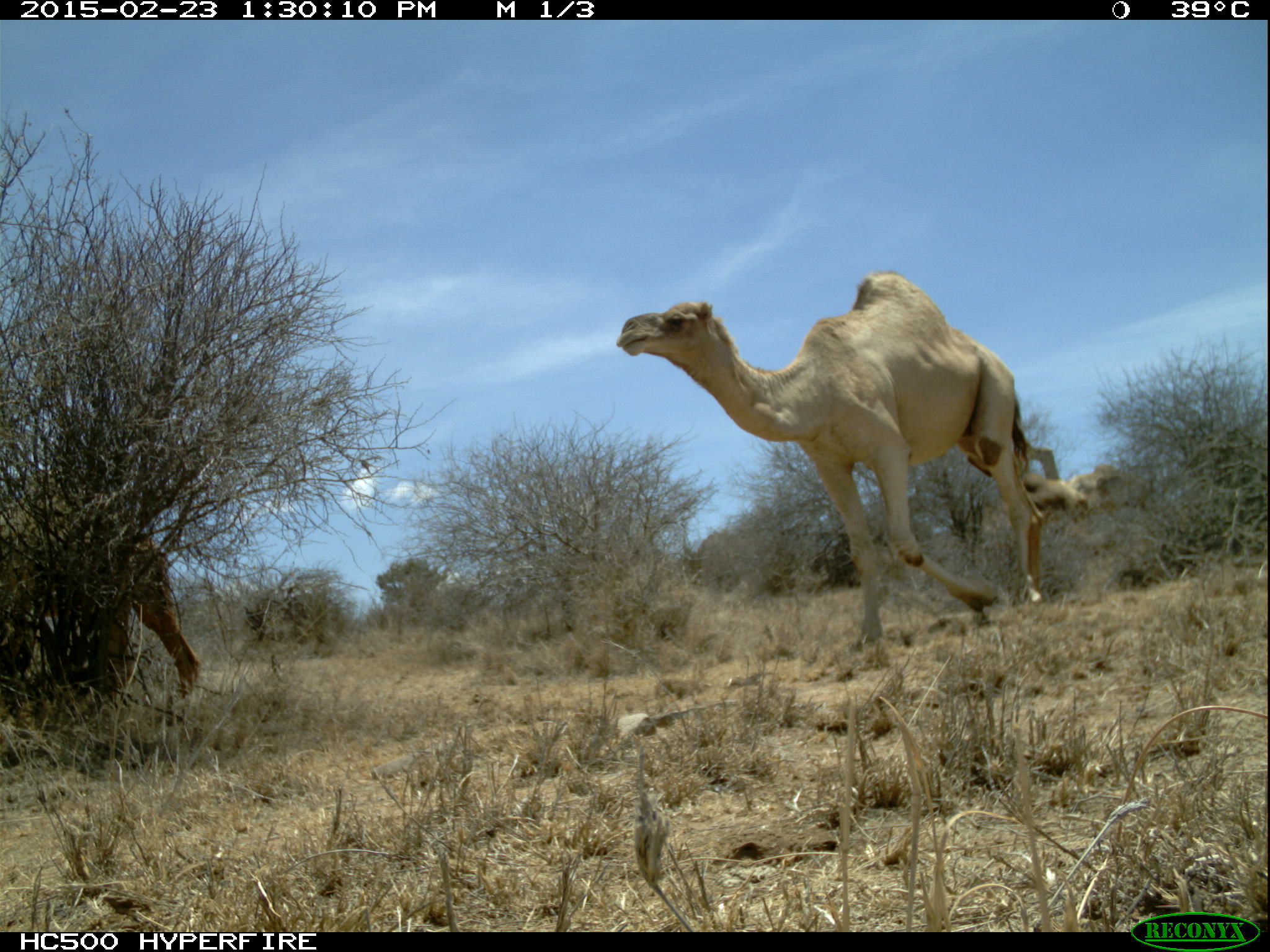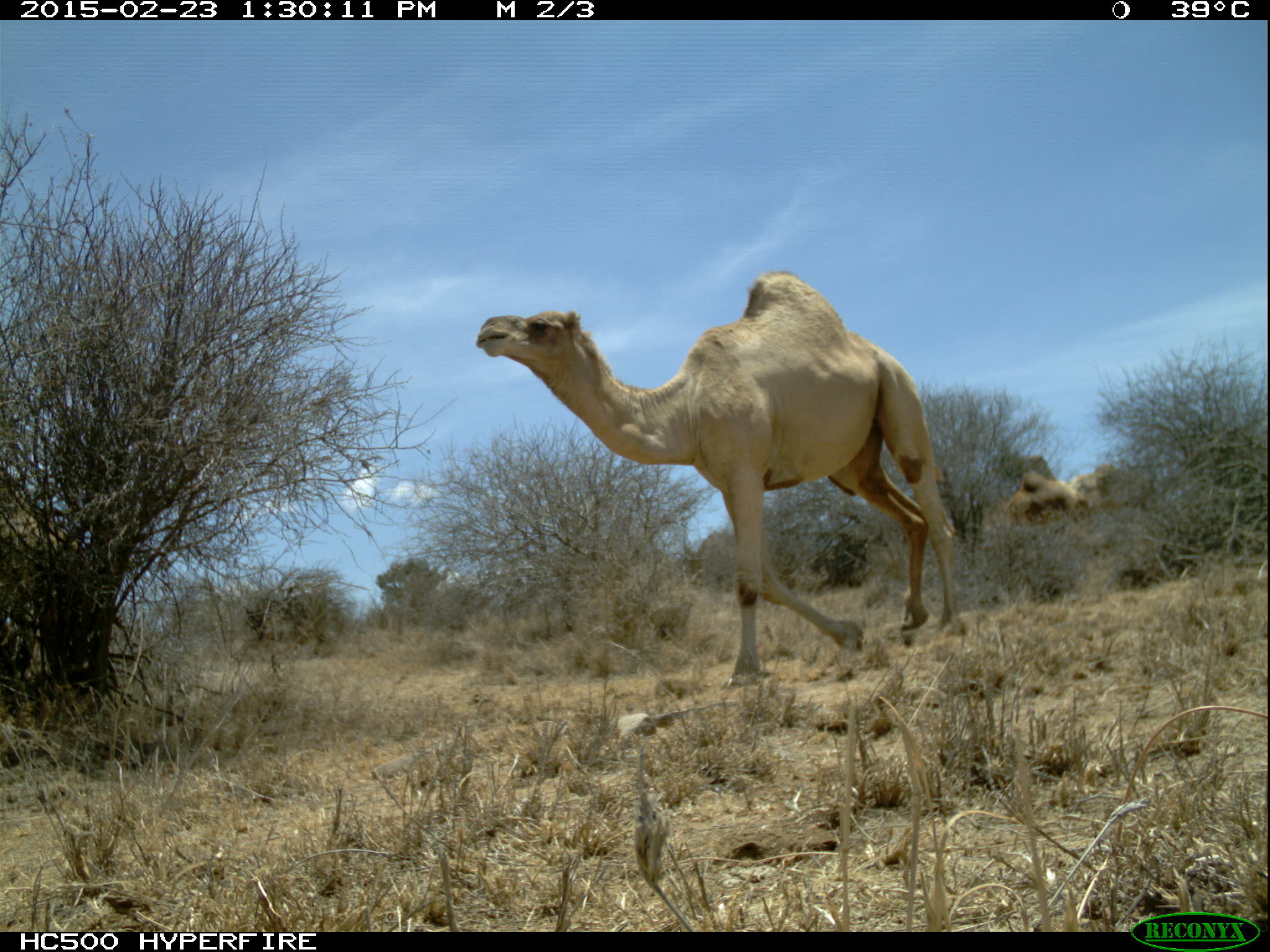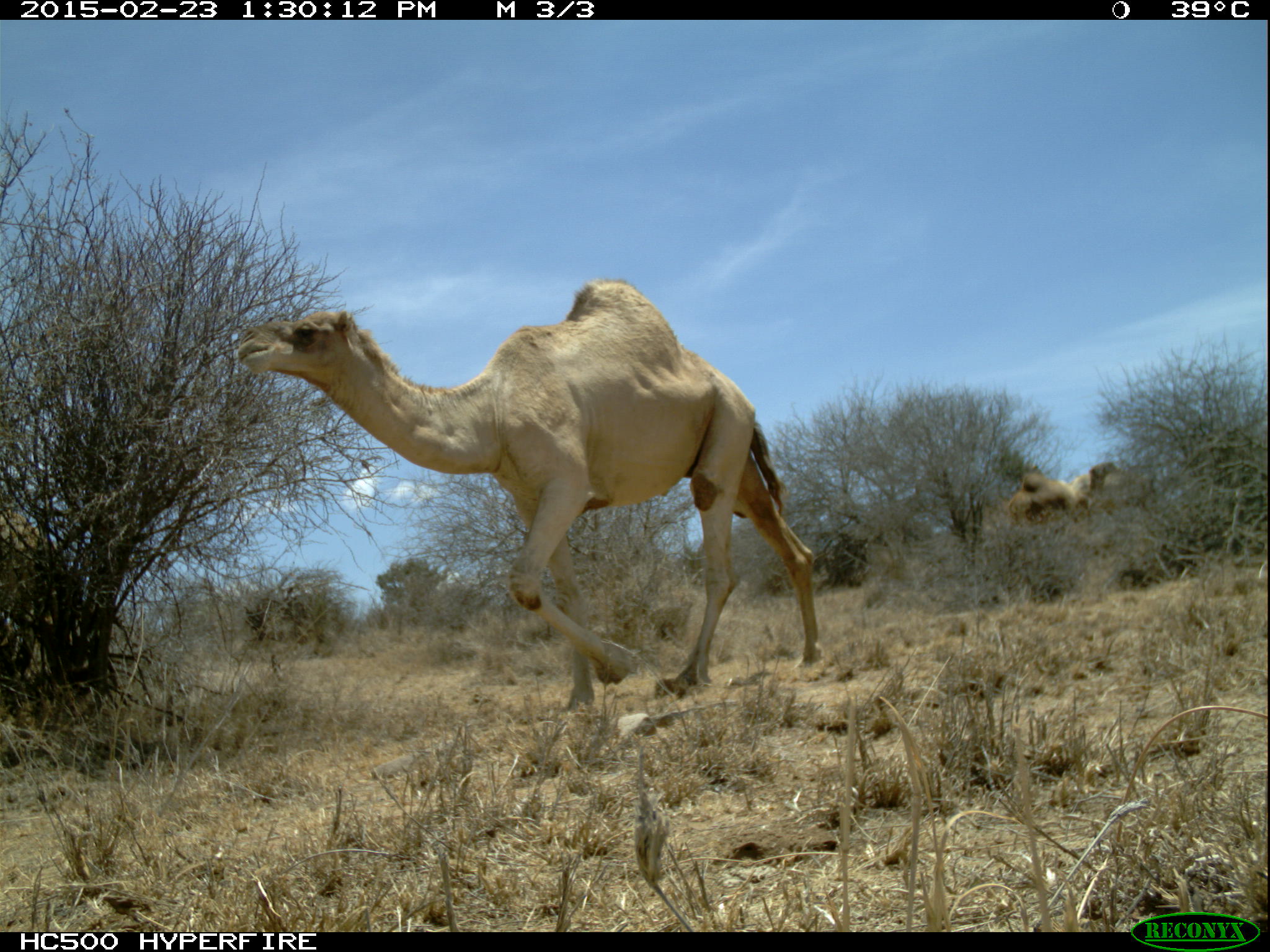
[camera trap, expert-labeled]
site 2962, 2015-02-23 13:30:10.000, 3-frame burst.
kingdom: Animalia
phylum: Chordata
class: Mammalia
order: Artiodactyla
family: Camelidae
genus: Camelus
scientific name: Camelus dromedarius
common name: dromedary camel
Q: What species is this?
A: Camelus dromedarius (dromedary camel).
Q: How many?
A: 4.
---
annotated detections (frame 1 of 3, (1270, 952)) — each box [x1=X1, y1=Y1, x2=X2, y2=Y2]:
camelus dromedarius: [x1=611, y1=270, x2=1026, y2=625]; [x1=0, y1=506, x2=198, y2=694]; [x1=1022, y1=461, x2=1143, y2=579]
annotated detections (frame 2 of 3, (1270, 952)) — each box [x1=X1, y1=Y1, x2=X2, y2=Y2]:
camelus dromedarius: [x1=475, y1=272, x2=960, y2=692]; [x1=999, y1=457, x2=1151, y2=549]; [x1=0, y1=505, x2=84, y2=669]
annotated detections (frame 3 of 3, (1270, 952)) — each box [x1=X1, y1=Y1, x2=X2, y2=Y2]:
camelus dromedarius: [x1=229, y1=278, x2=815, y2=698]; [x1=0, y1=511, x2=59, y2=675]; [x1=1007, y1=471, x2=1083, y2=532]; [x1=1076, y1=461, x2=1131, y2=520]